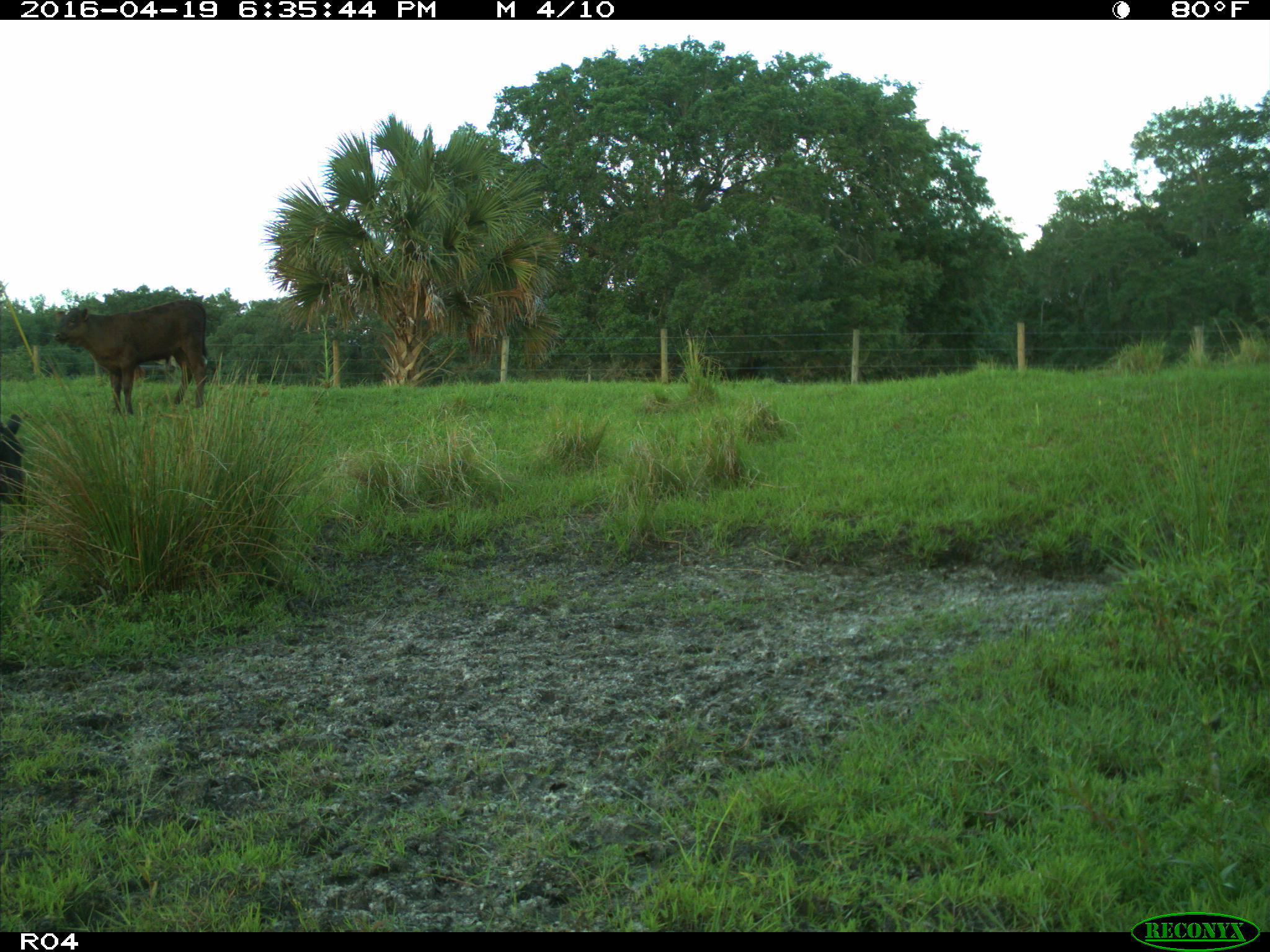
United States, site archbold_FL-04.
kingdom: Animalia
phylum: Chordata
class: Mammalia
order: Artiodactyla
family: Bovidae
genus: Bos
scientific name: Bos taurus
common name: domestic cow